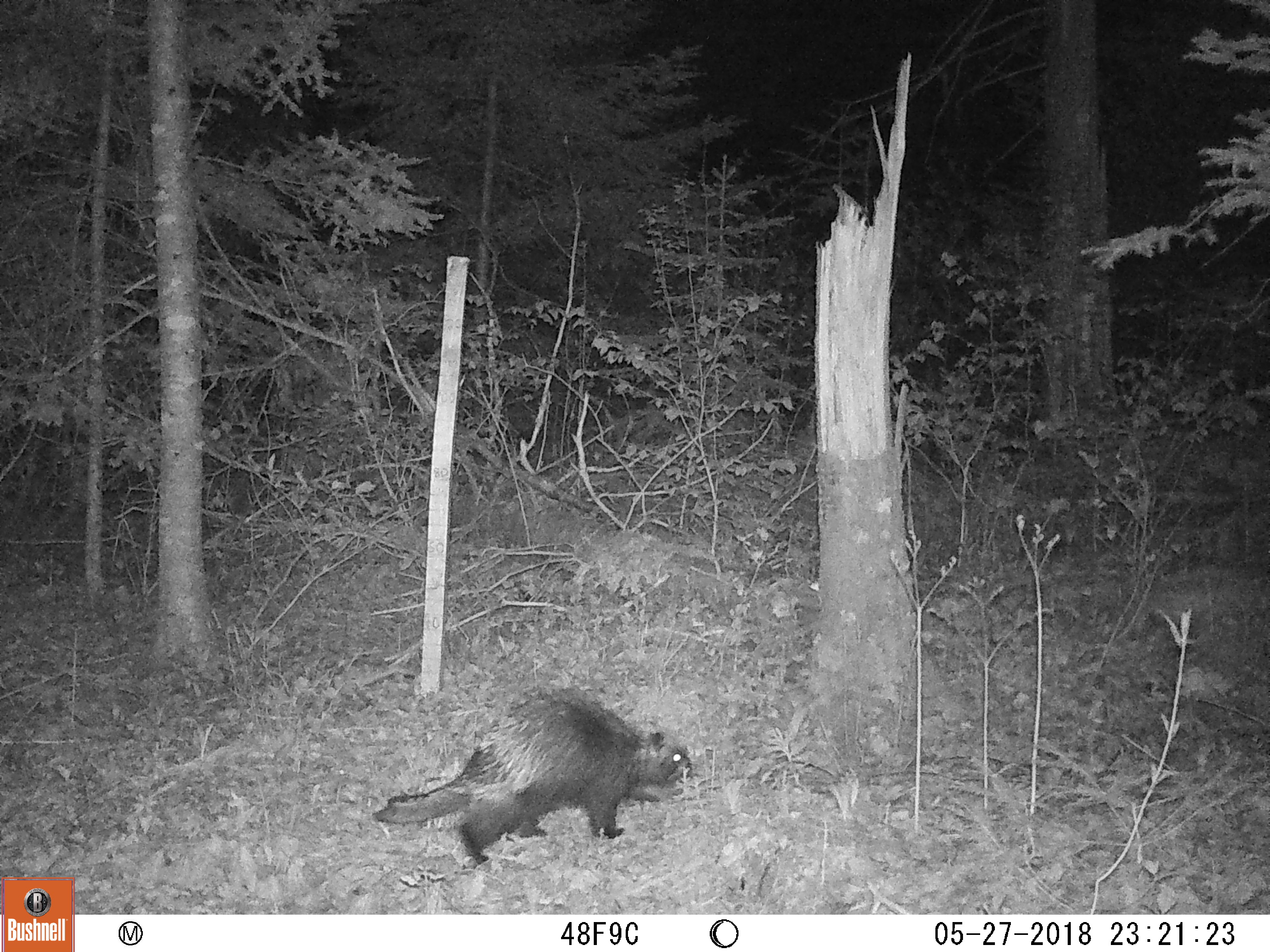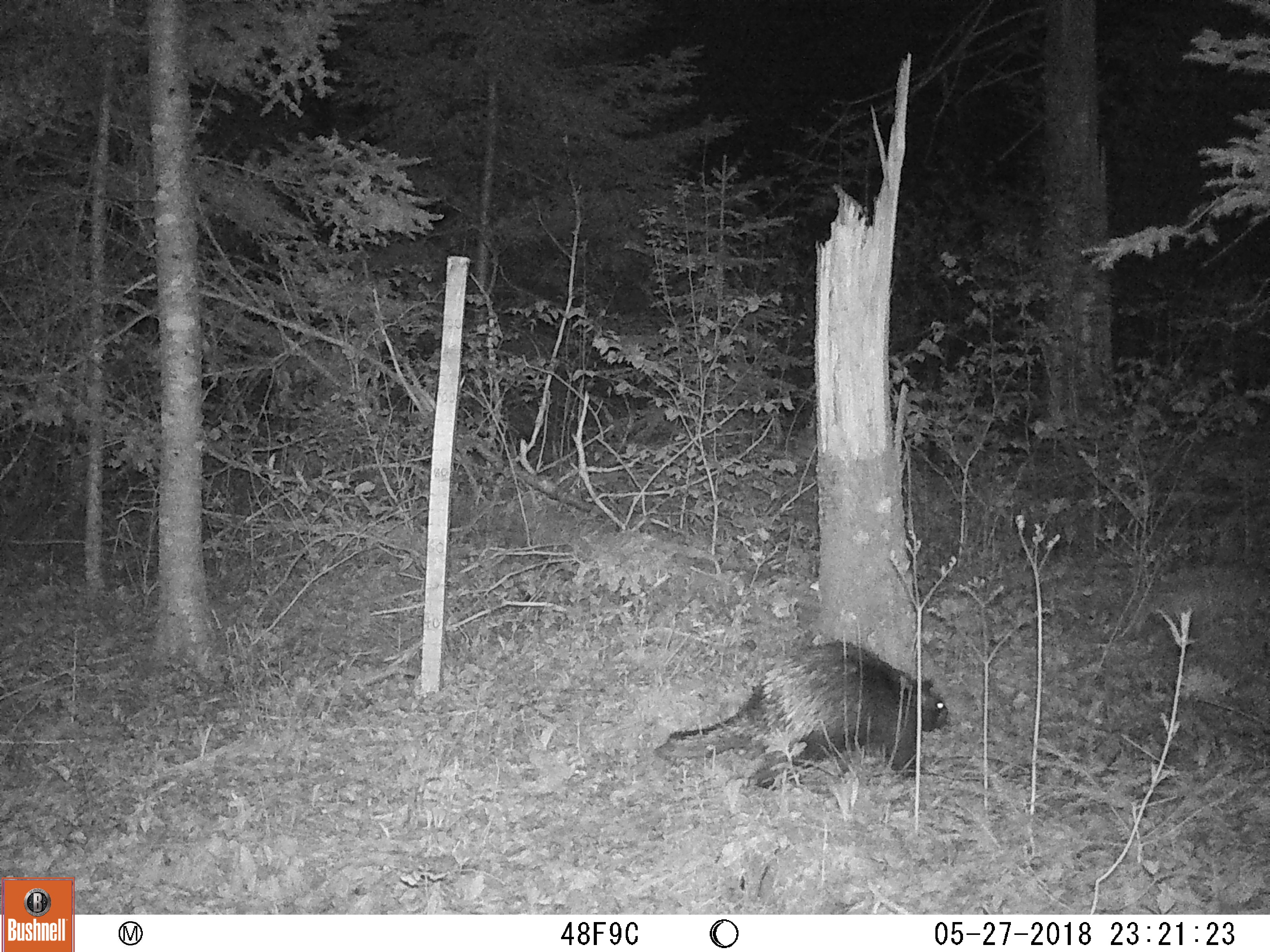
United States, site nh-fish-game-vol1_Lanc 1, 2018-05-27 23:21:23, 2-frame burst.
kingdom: Animalia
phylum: Chordata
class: Mammalia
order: Rodentia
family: Erethizontidae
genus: Erethizon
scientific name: Erethizon dorsatum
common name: porcupine